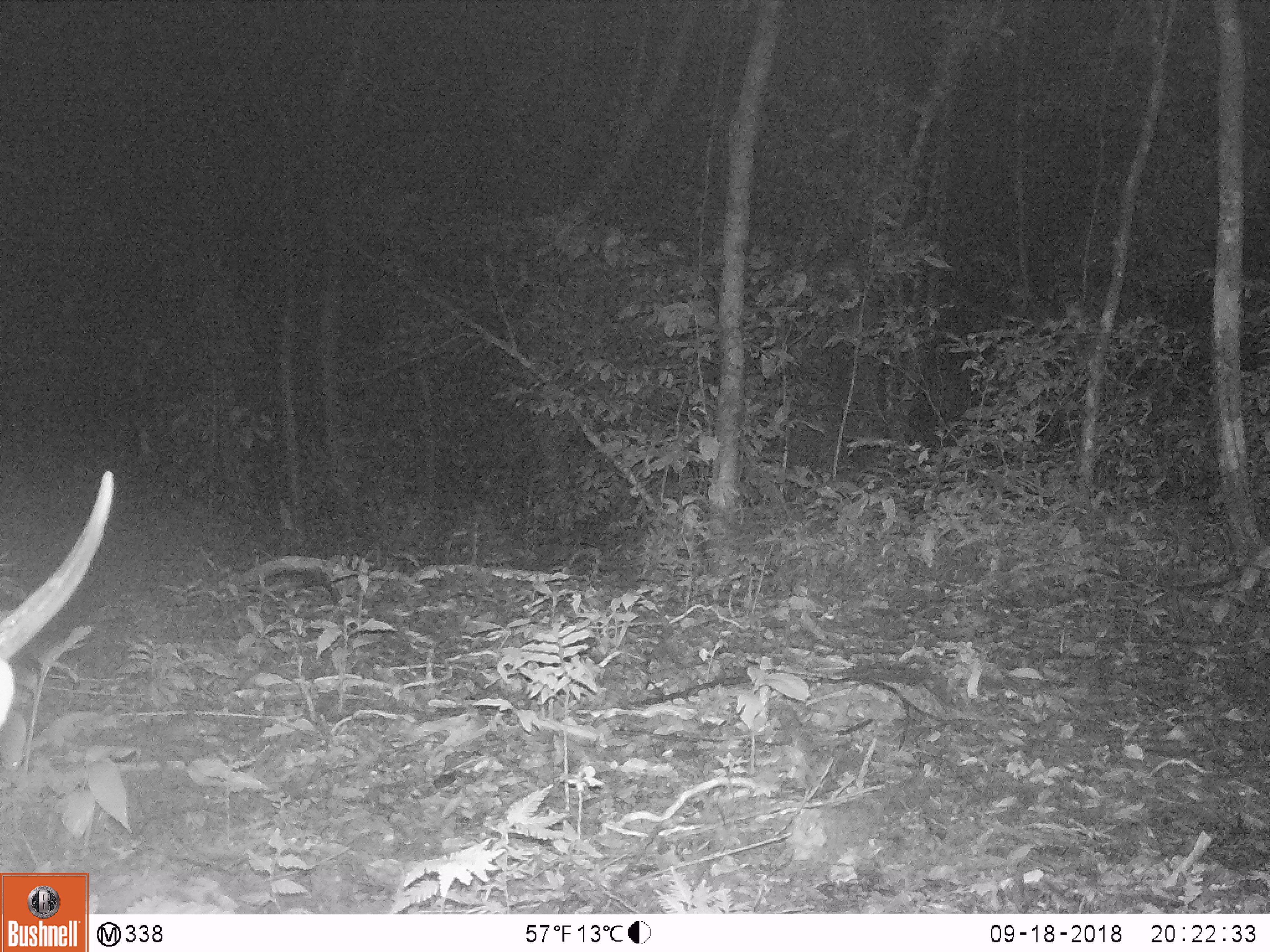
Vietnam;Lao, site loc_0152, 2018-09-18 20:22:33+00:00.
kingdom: Animalia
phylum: Chordata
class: Mammalia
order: Artiodactyla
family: Cervidae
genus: Muntiacus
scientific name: Muntiacus vuquangensis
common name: large-antlered muntjac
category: large antlered muntjac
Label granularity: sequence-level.